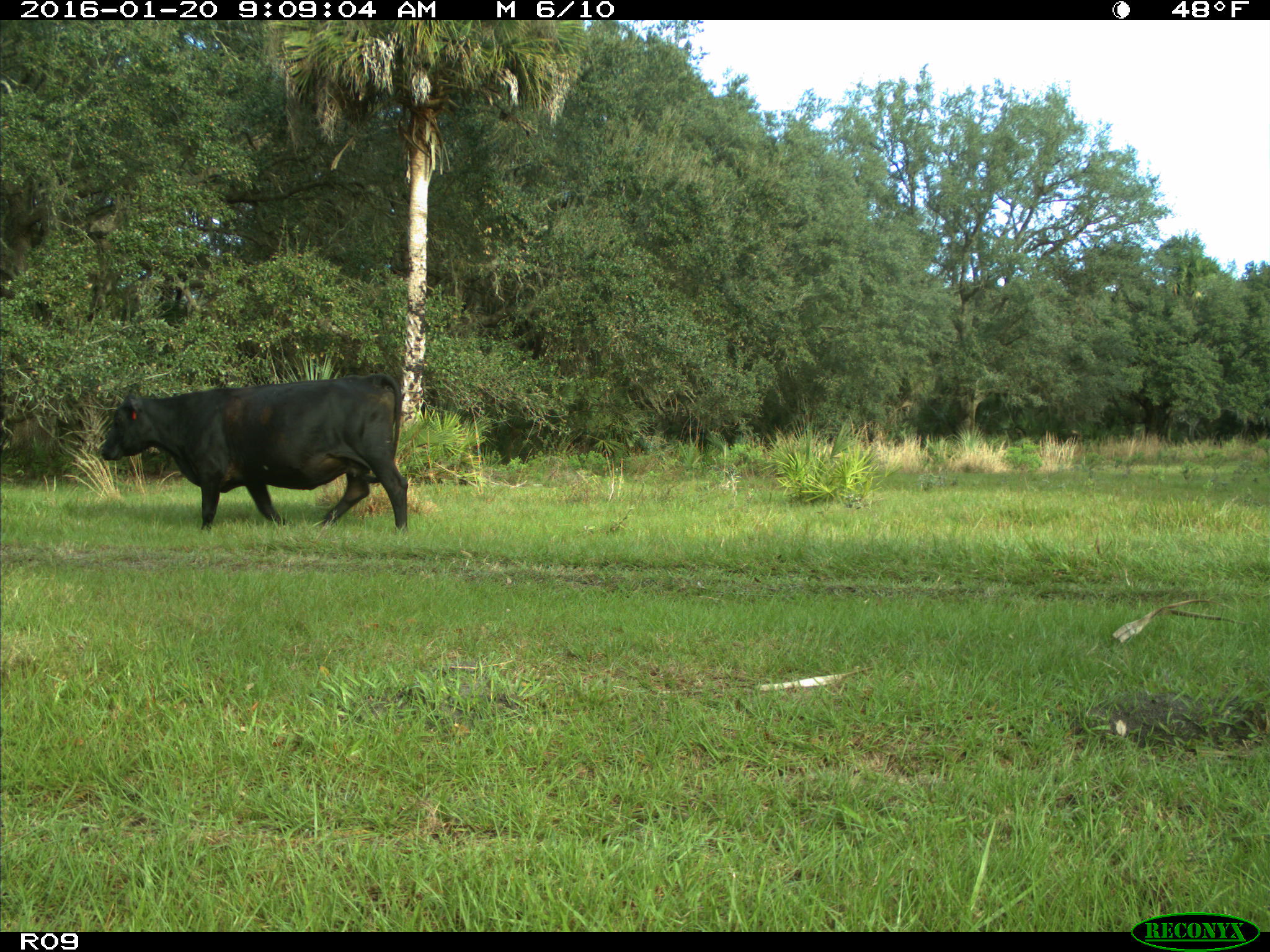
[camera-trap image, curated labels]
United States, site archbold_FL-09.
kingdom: Animalia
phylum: Chordata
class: Mammalia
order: Artiodactyla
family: Bovidae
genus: Bos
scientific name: Bos taurus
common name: domestic cow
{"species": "Bos taurus (domestic cow)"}